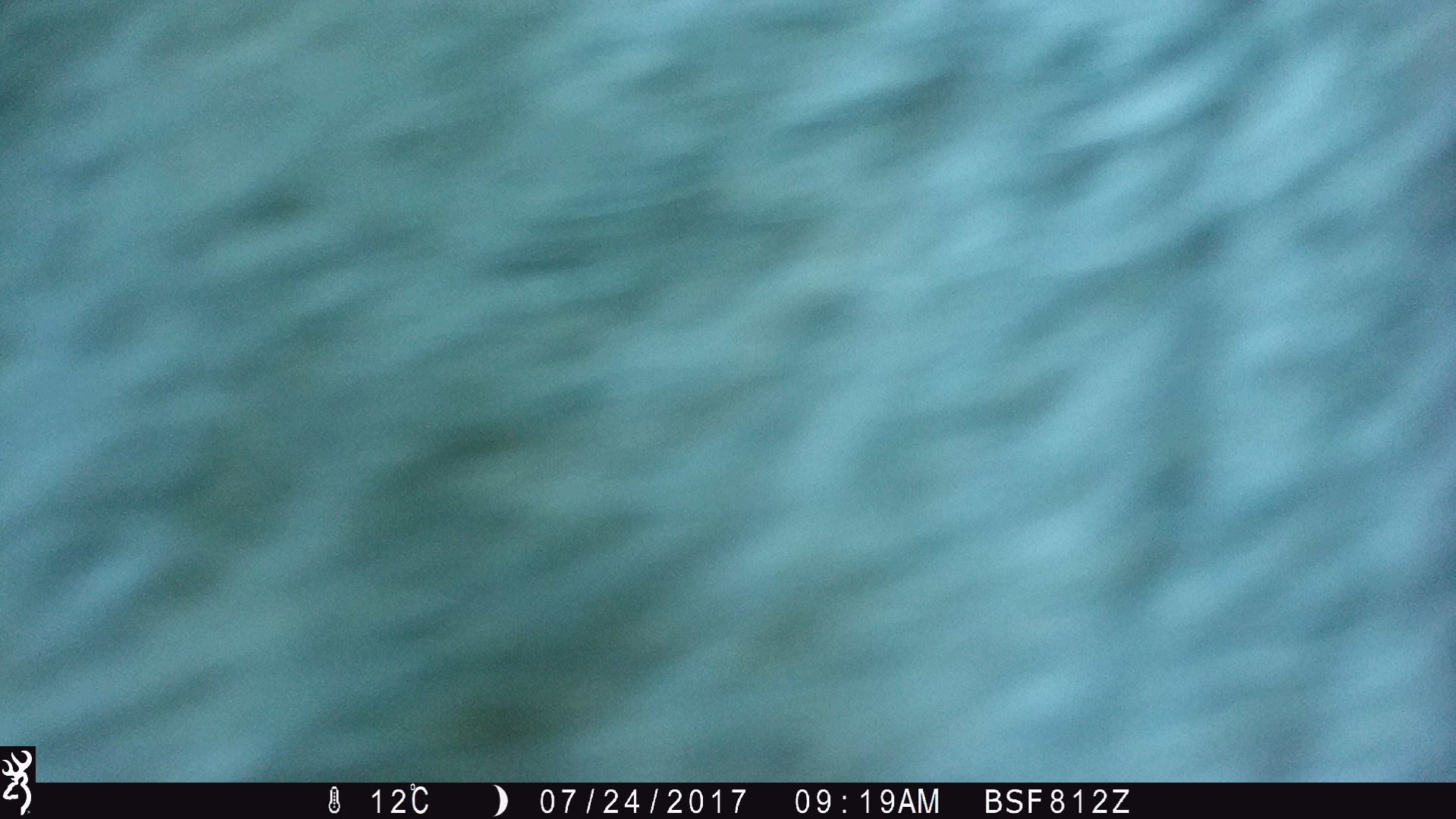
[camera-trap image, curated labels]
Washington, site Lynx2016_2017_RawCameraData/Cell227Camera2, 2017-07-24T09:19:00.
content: unidentified animal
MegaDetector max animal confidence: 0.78